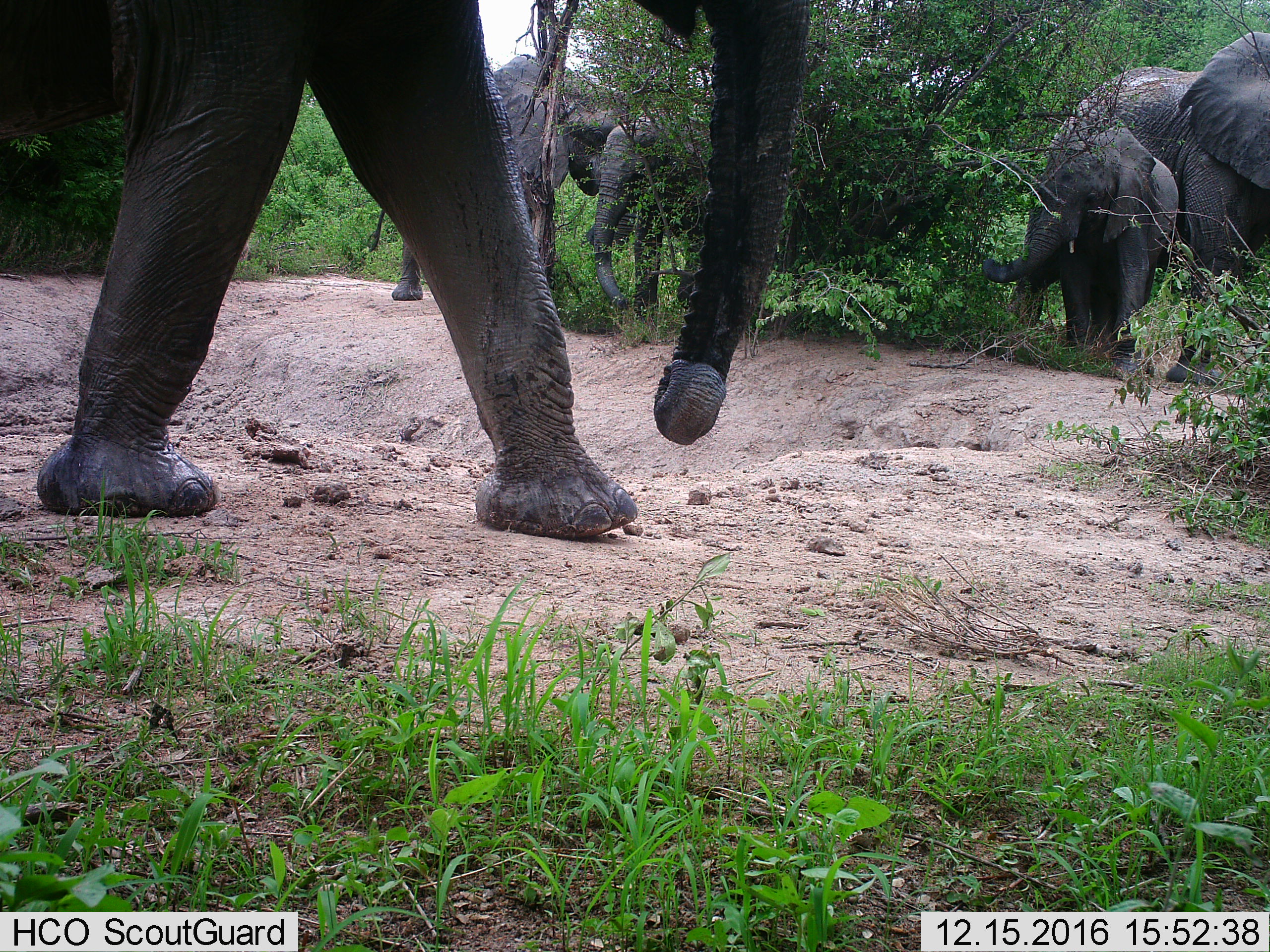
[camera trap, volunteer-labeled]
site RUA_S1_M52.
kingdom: Animalia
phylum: Chordata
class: Mammalia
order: Proboscidea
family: Elephantidae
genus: Loxodonta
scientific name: Loxodonta africana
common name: african bush elephant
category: elephant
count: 5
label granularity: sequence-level